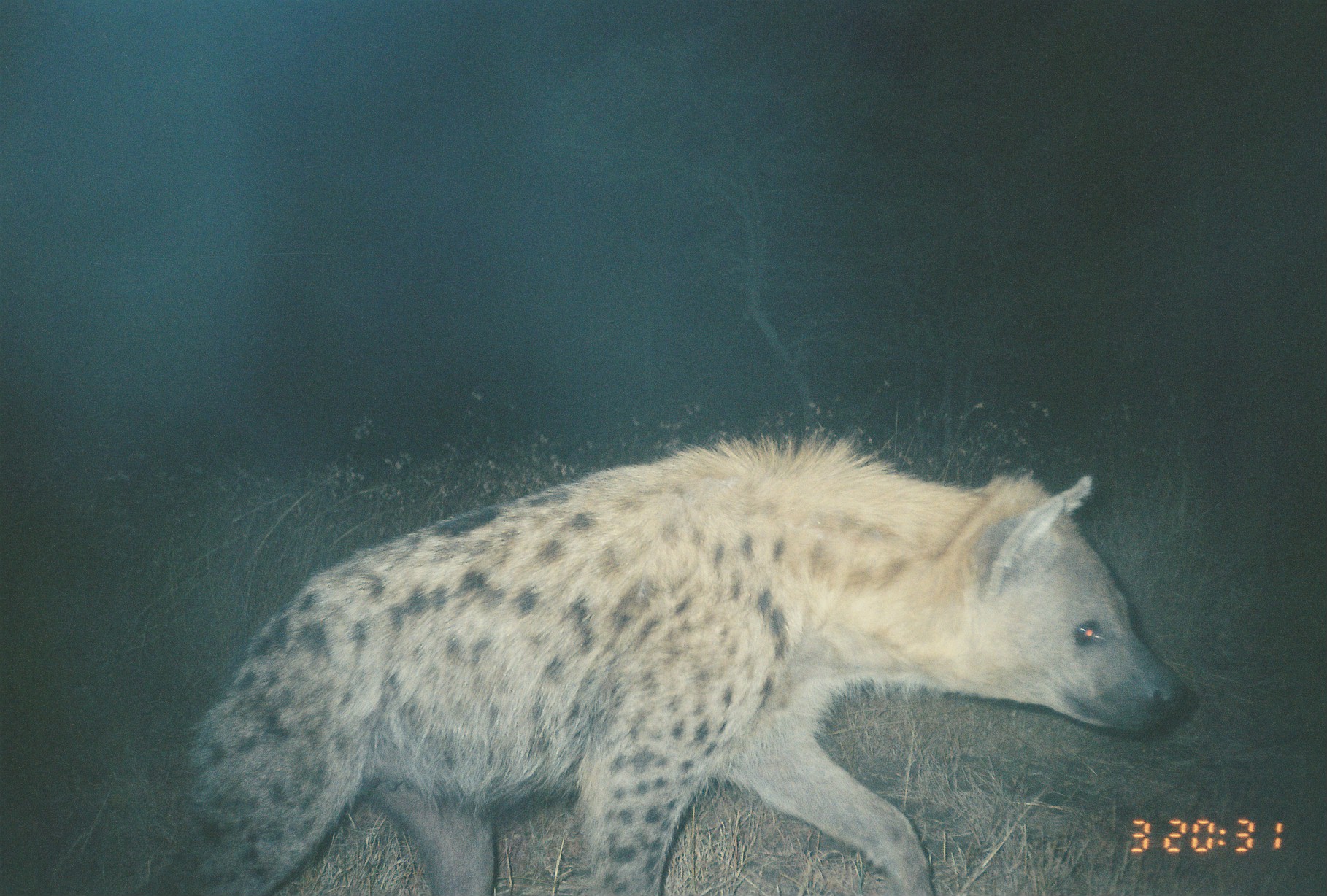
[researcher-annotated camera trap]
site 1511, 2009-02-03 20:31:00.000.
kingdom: Animalia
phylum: Chordata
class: Mammalia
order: Carnivora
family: Hyaenidae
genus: Crocuta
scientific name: Crocuta crocuta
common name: spotted hyena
Crocuta crocuta (spotted hyena), count 1.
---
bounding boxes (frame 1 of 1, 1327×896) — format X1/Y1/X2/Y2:
crocuta crocuta: 131/427/1187/896